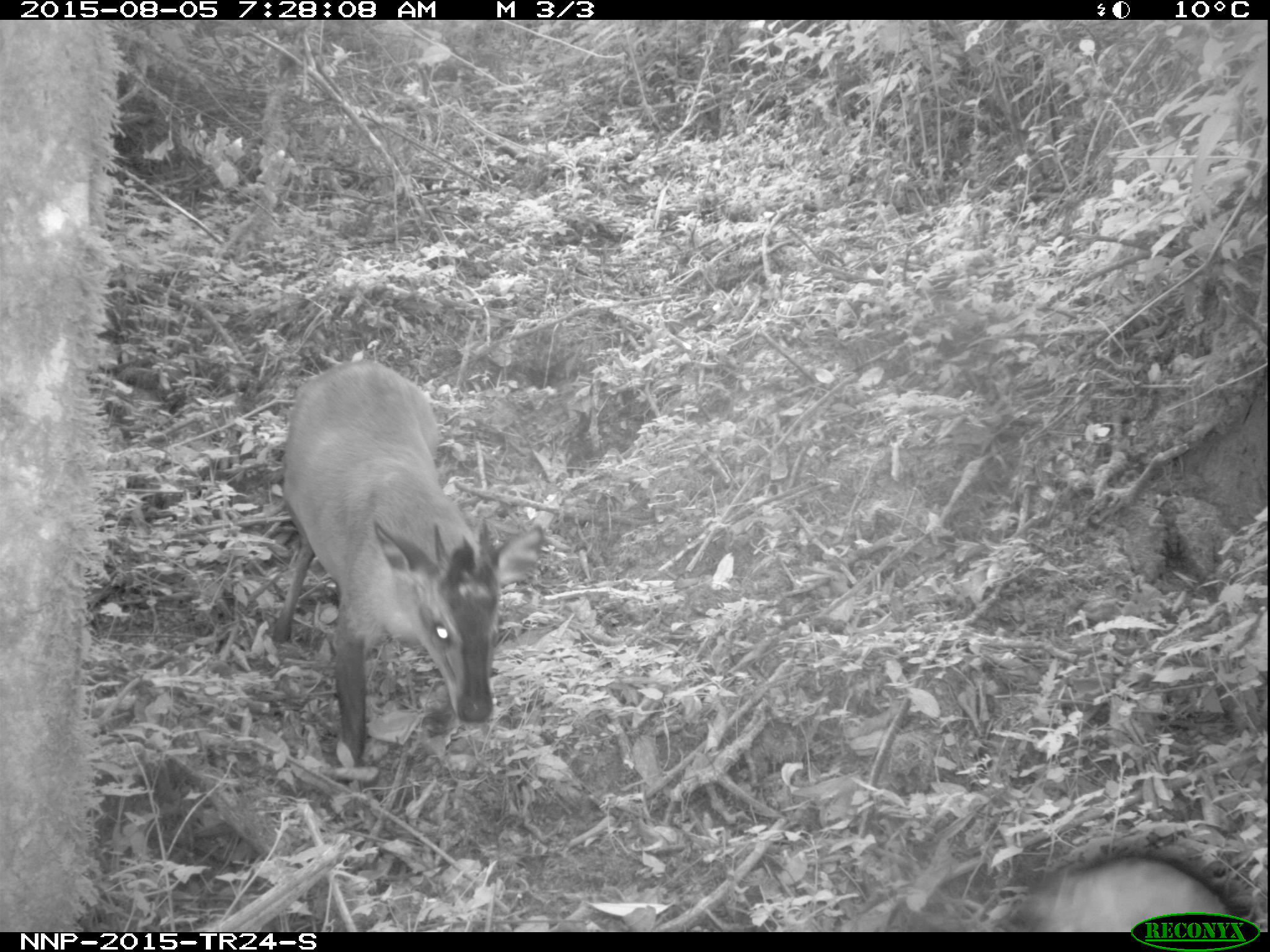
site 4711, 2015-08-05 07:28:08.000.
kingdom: Animalia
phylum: Chordata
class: Mammalia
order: Primates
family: Cercopithecidae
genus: Allochrocebus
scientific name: Allochrocebus lhoesti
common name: l'hoest's monkey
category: cercopithecus lhoesti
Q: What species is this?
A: Cercopithecus lhoesti (l'hoest's monkey) (Allochrocebus lhoesti).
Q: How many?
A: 1.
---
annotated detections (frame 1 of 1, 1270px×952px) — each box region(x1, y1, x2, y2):
cercopithecus lhoesti: region(268, 356, 546, 784); region(1003, 853, 1241, 932)